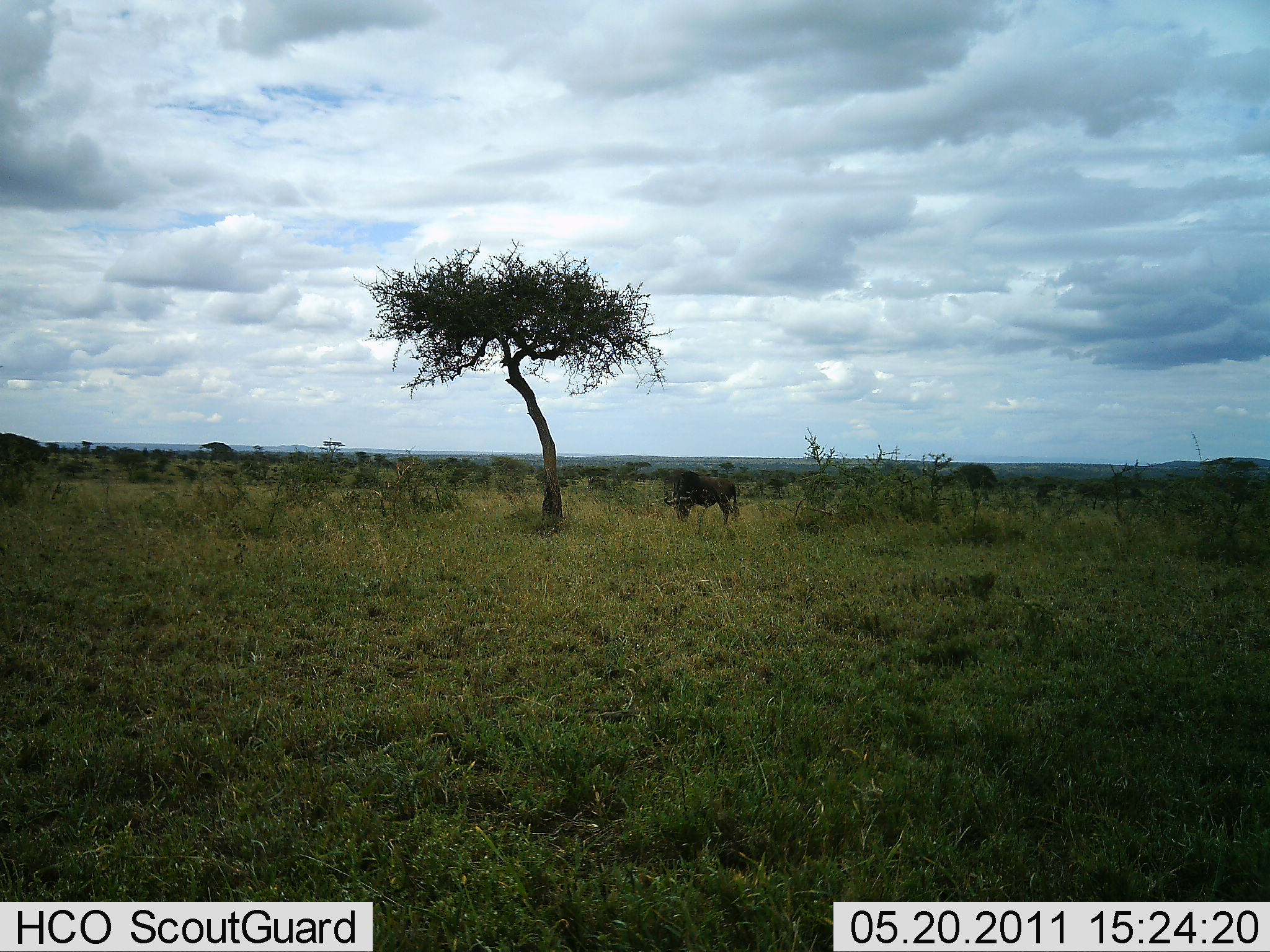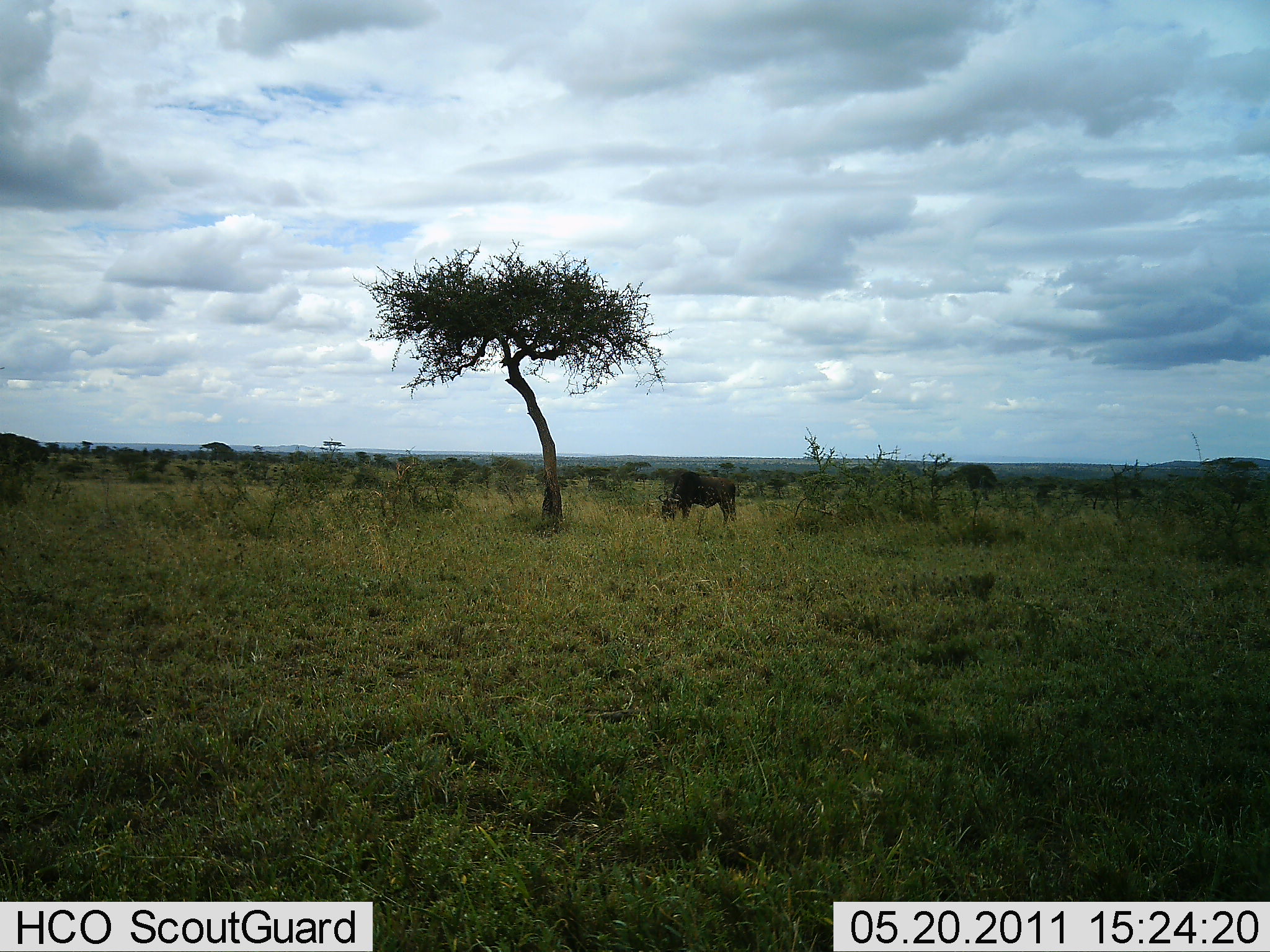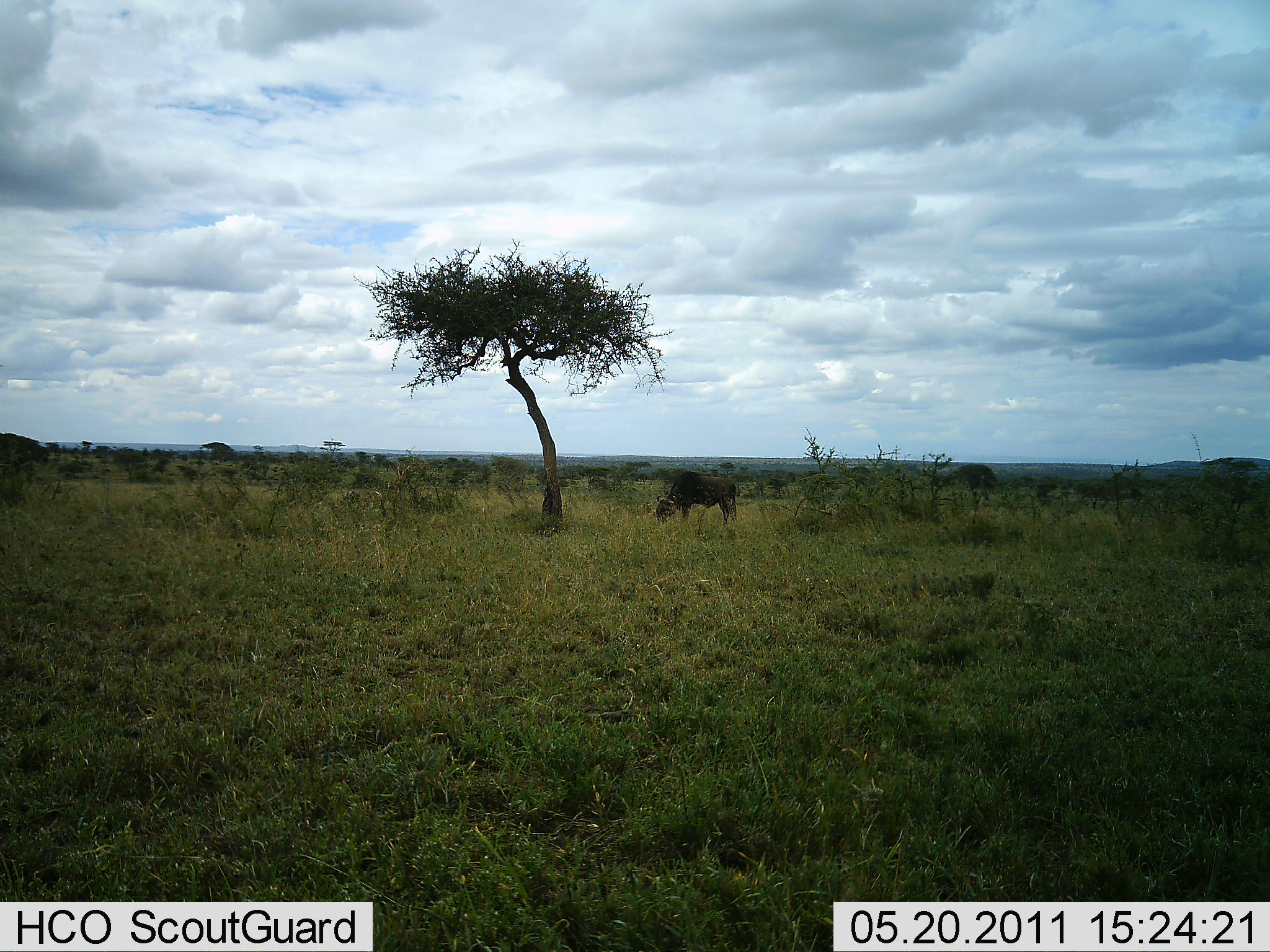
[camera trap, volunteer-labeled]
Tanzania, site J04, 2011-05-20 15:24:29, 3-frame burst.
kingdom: Animalia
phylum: Chordata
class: Mammalia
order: Artiodactyla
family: Bovidae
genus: Connochaetes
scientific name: Connochaetes taurinus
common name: blue wildebeest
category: wildebeest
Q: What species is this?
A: Wildebeest (blue wildebeest) (Connochaetes taurinus).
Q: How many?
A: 1.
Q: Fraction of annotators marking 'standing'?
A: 30%.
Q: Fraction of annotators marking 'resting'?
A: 10%.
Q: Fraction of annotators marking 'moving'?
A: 0%.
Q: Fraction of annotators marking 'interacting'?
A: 0%.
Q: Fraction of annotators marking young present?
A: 0%.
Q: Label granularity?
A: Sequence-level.